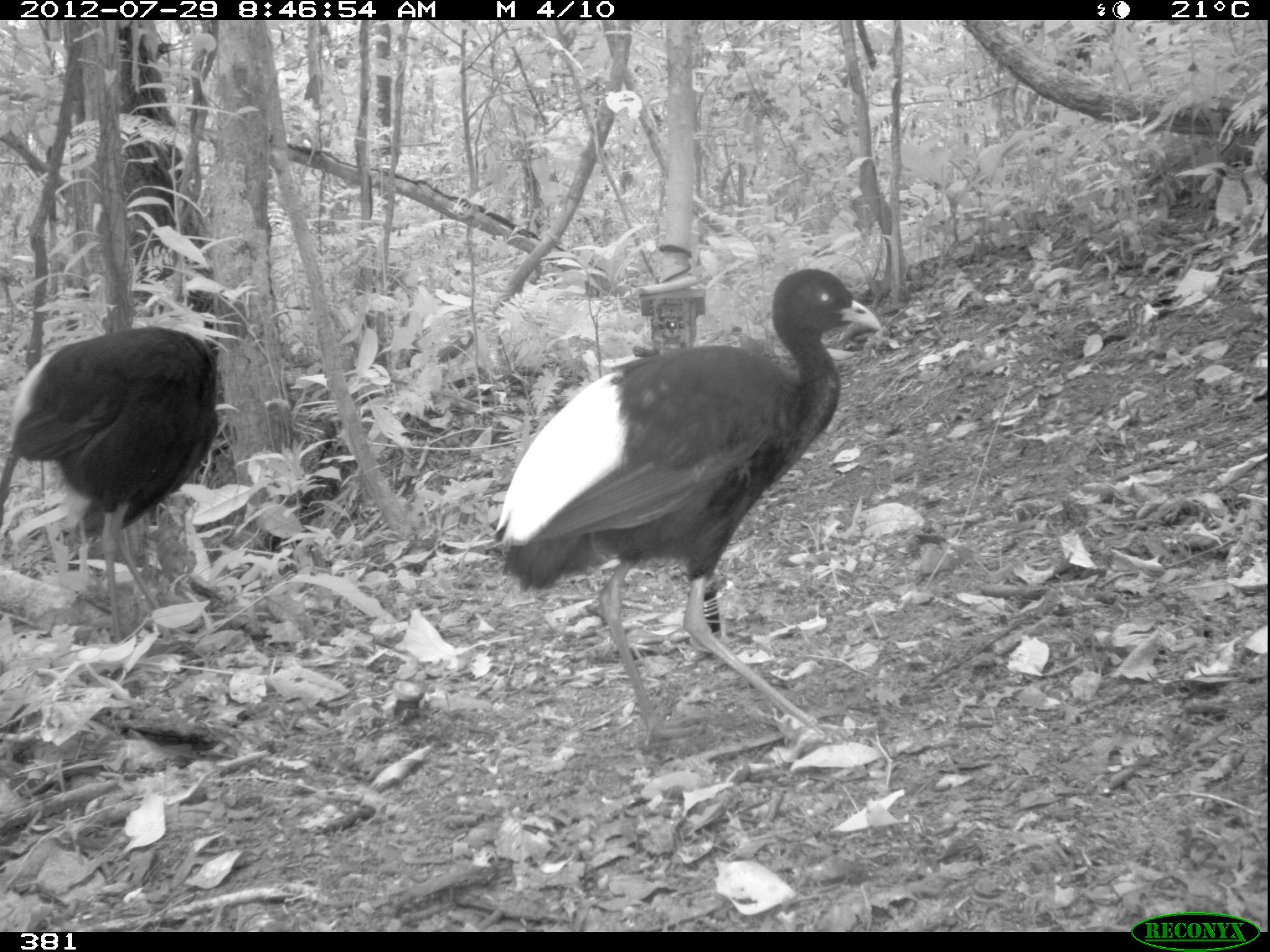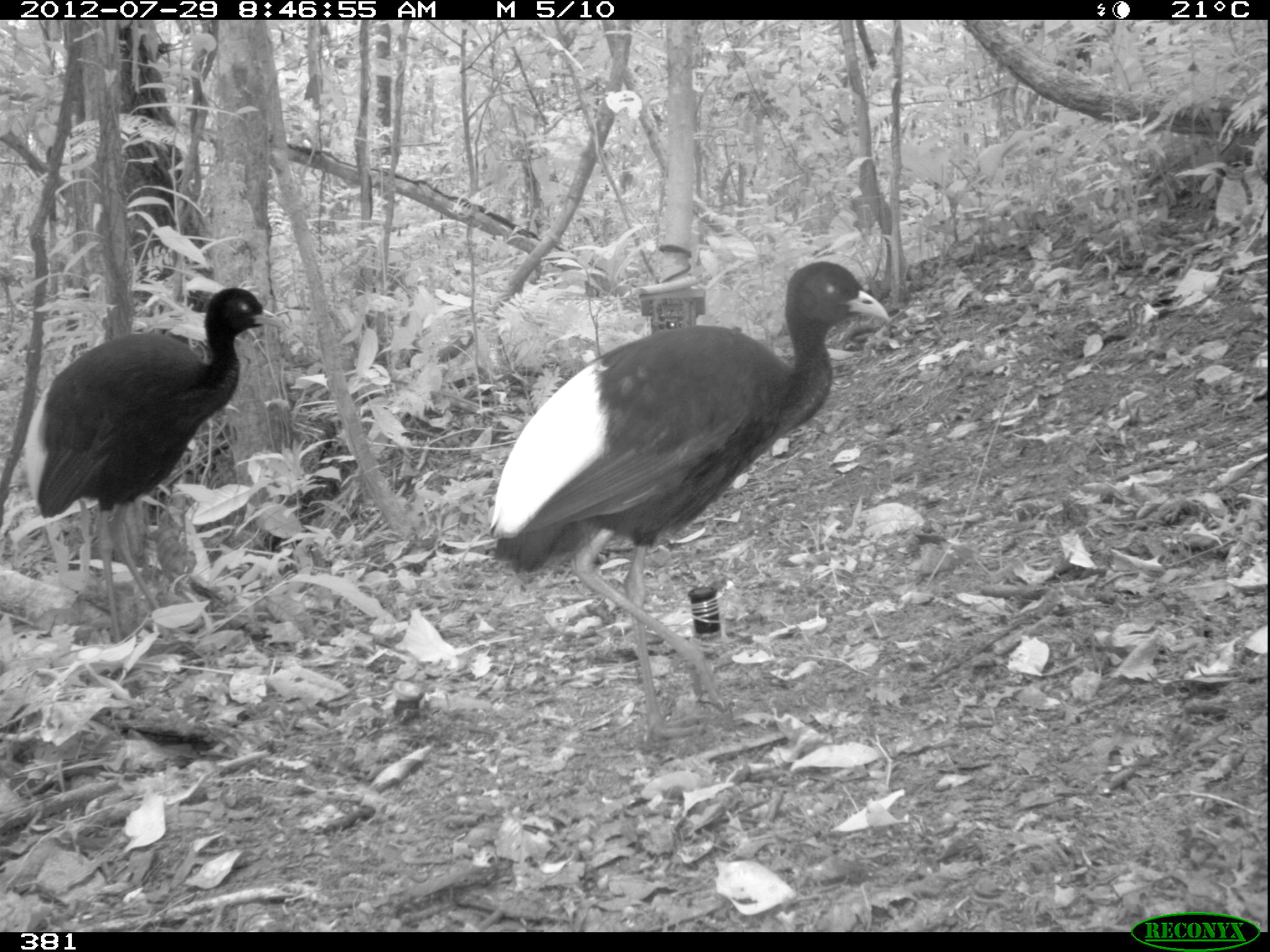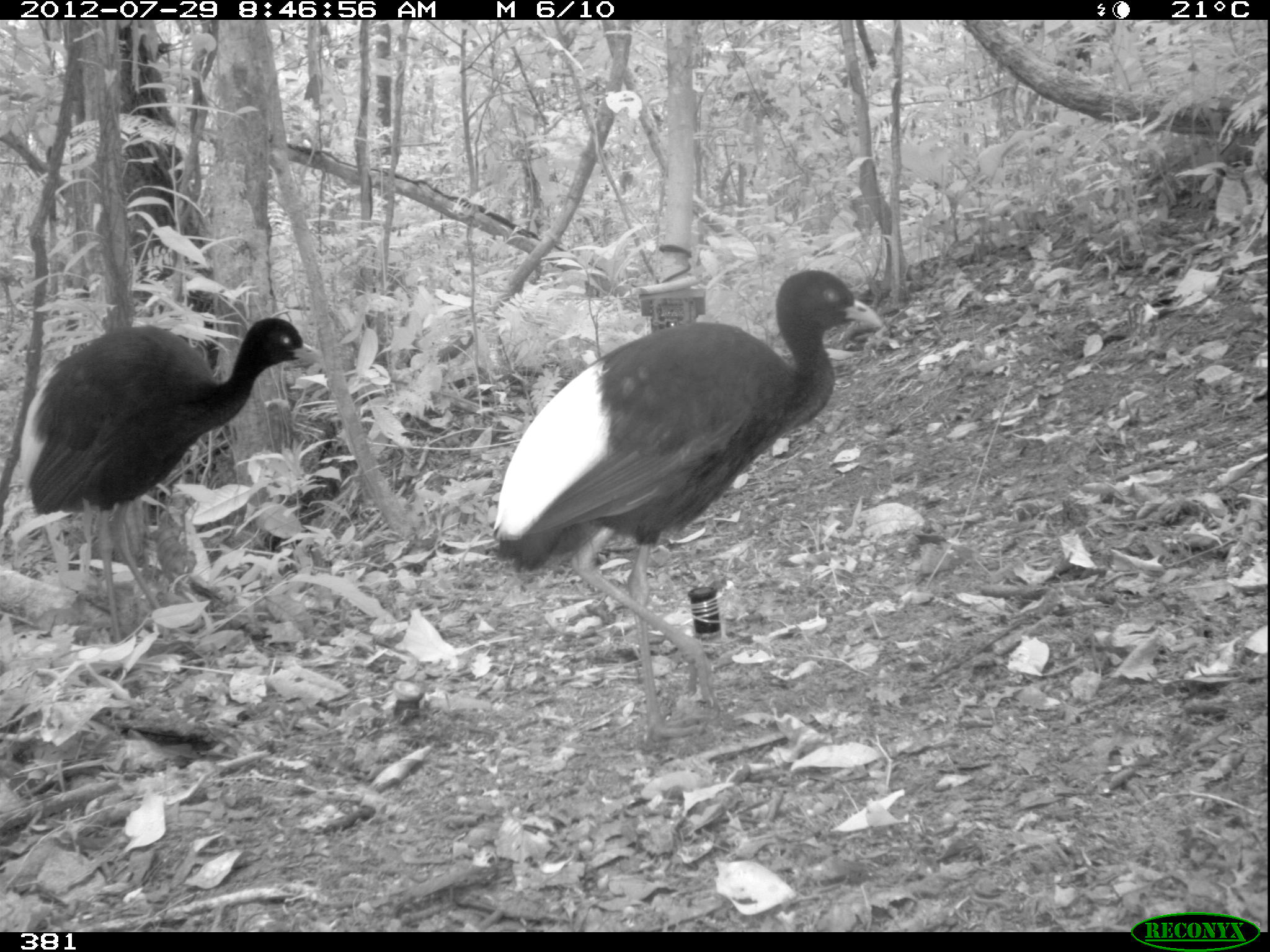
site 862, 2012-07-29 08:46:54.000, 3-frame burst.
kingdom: Animalia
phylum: Chordata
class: Aves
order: Gruiformes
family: Psophiidae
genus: Psophia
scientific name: Psophia leucoptera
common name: pale-winged trumpeter